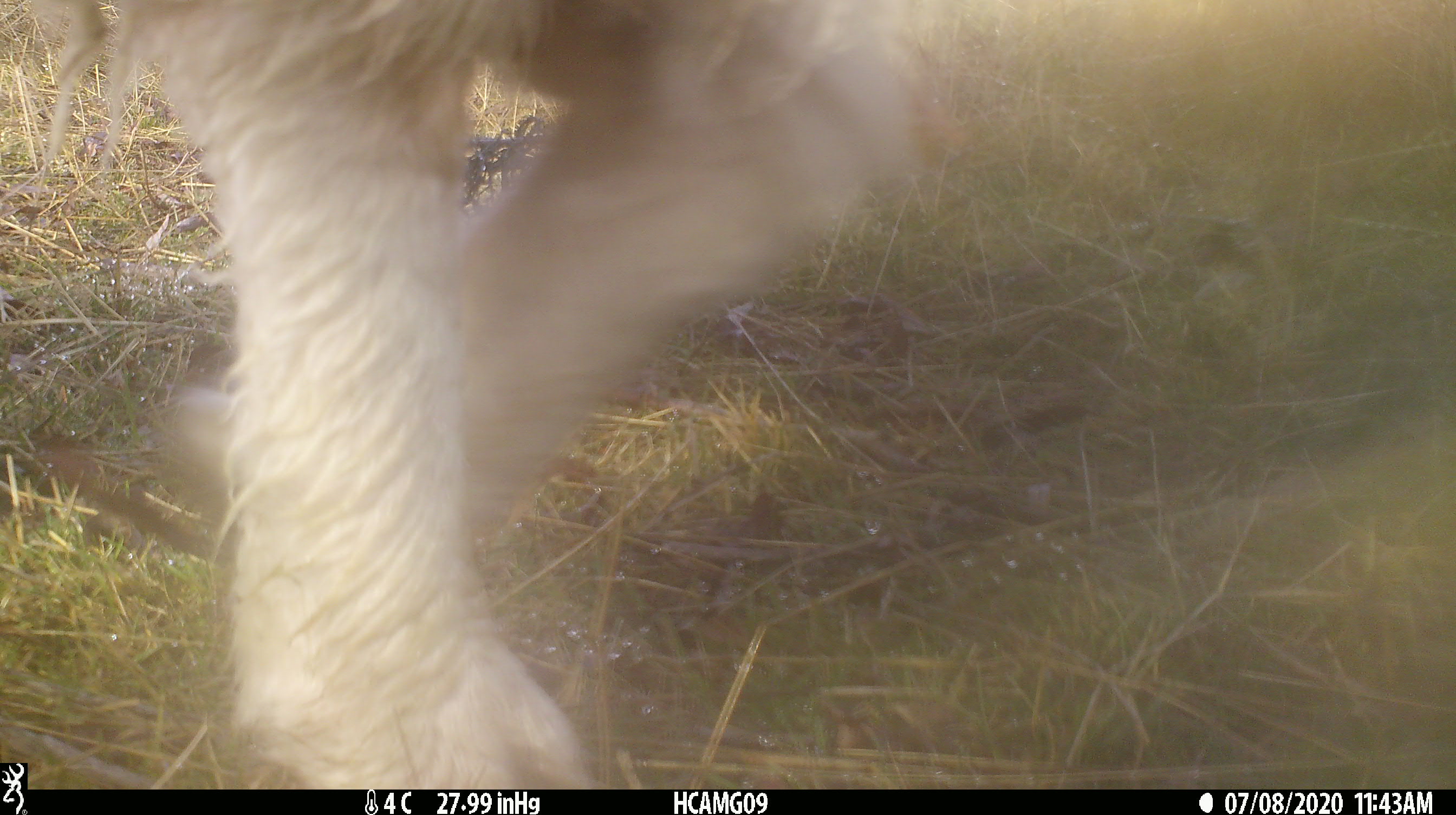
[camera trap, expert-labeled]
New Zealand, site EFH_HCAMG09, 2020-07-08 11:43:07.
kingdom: Animalia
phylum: Chordata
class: Mammalia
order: Artiodactyla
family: Bovidae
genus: Ovis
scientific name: Ovis aries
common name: domestic sheep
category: sheep